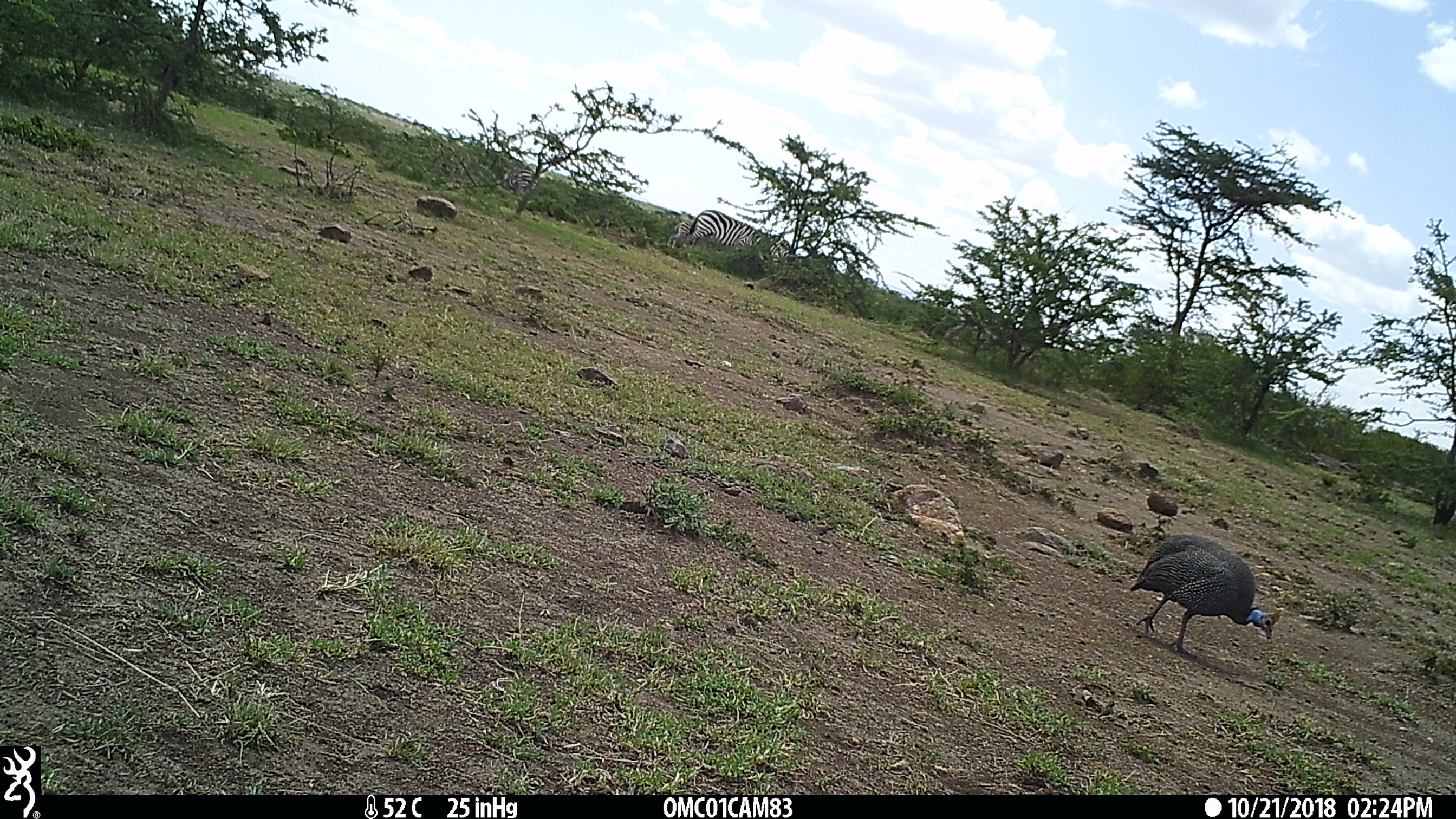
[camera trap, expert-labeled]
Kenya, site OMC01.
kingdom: Animalia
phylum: Chordata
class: Aves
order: Galliformes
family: Numididae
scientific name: Numididae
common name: guineafowl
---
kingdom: Animalia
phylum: Chordata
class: Mammalia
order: Perissodactyla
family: Equidae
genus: Equus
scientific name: Equus quagga burchellii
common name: burchell's zebra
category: zebra